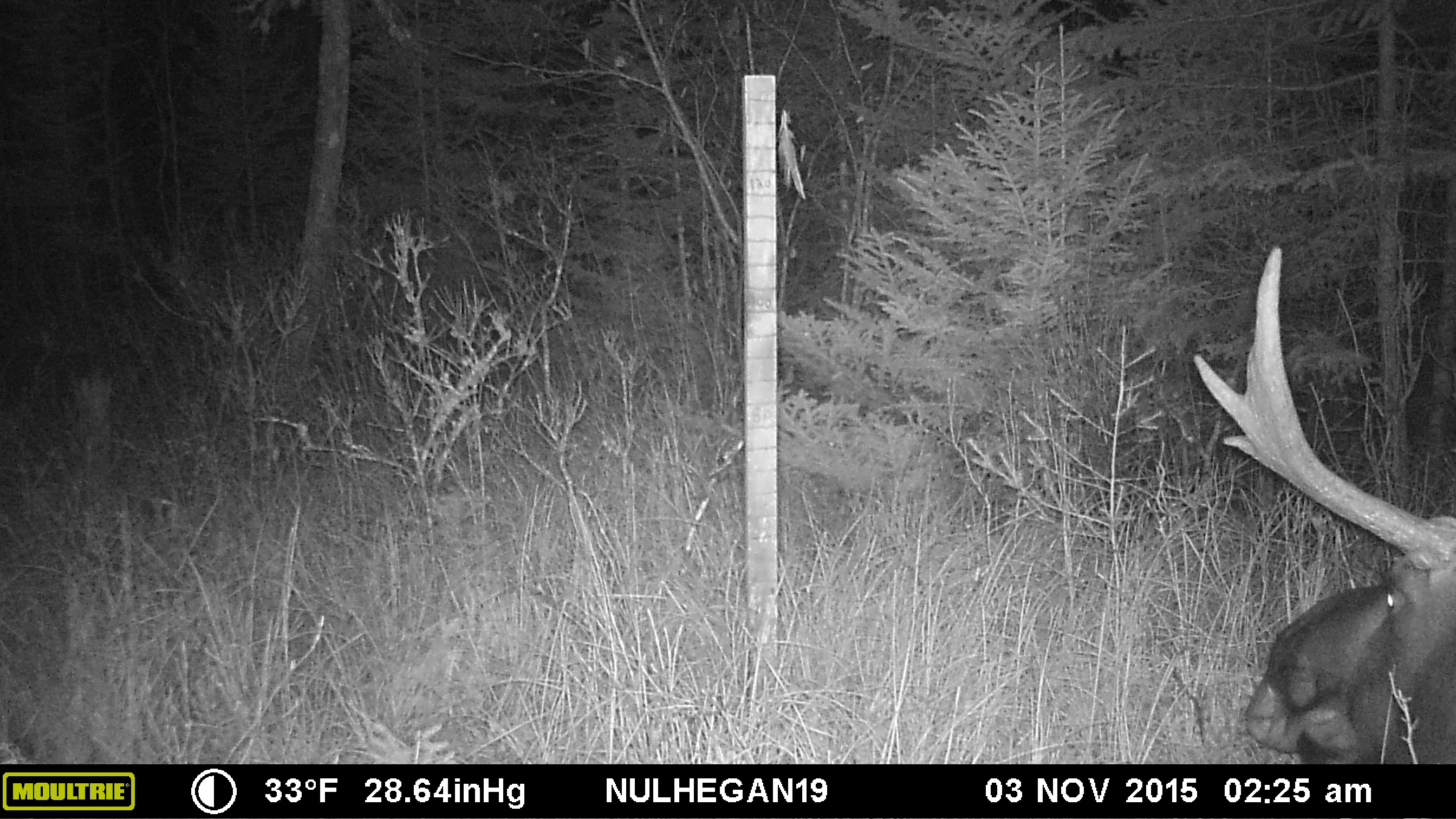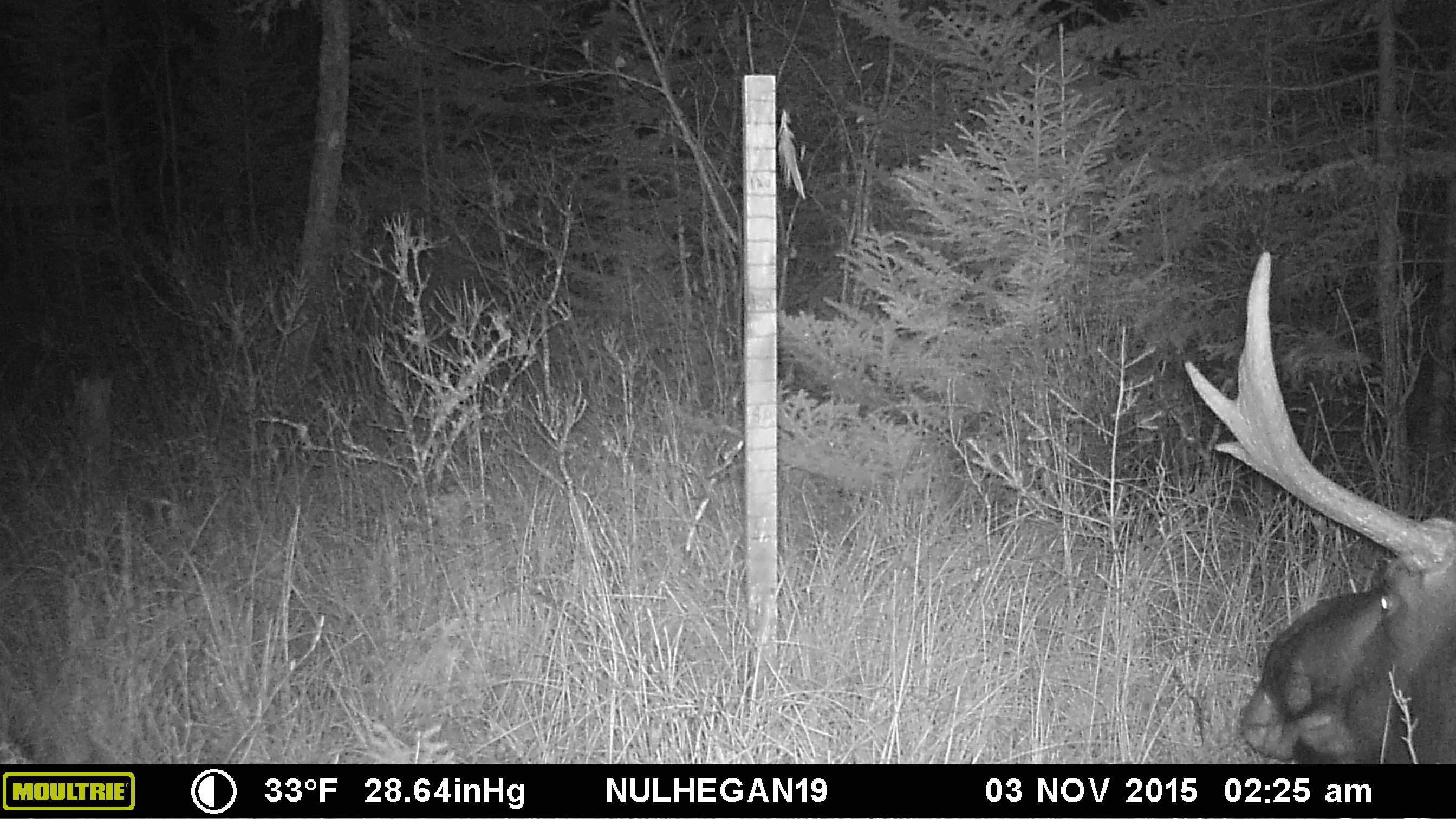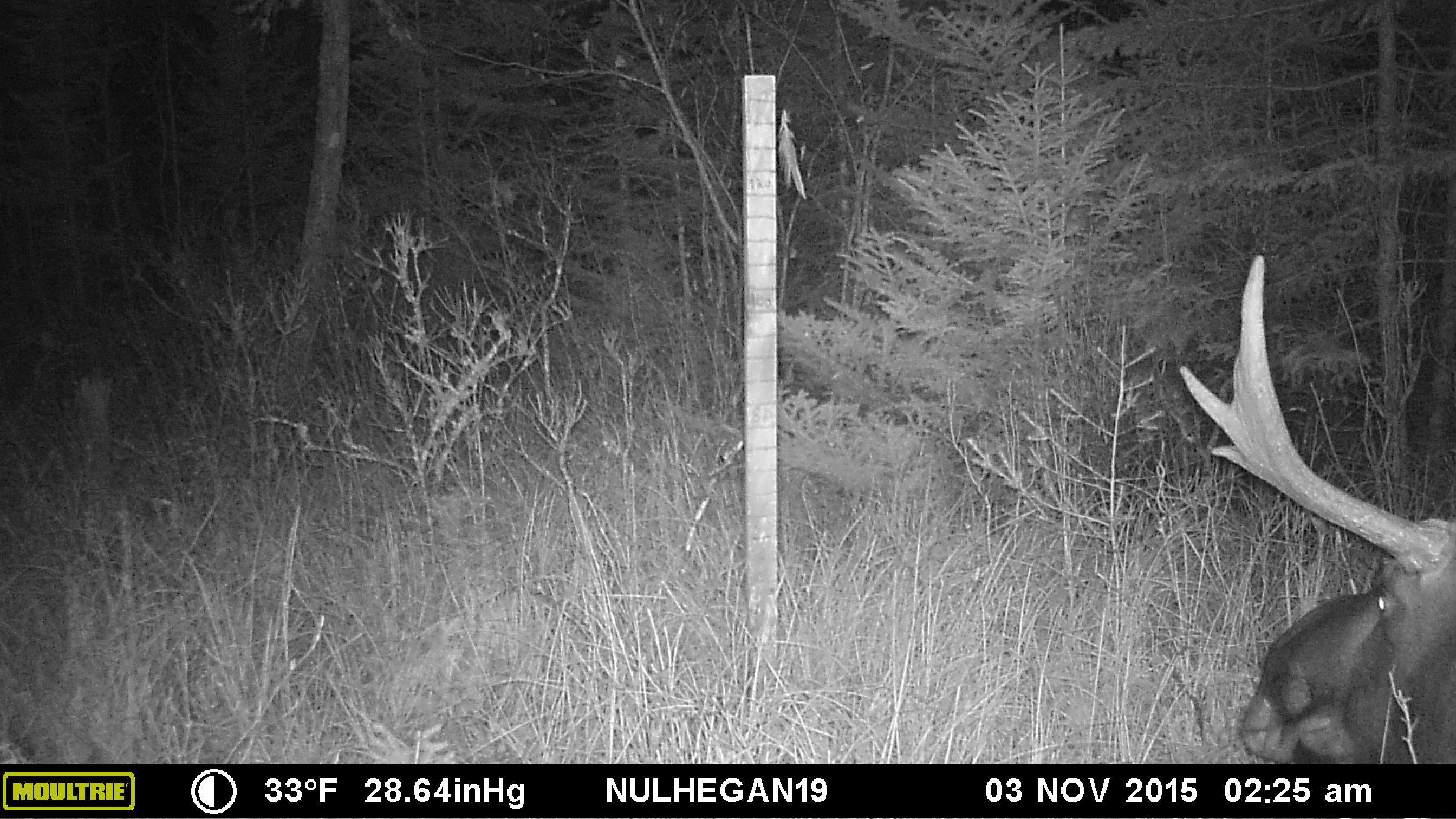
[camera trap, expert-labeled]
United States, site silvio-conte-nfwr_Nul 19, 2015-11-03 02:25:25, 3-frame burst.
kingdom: Animalia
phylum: Chordata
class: Mammalia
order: Artiodactyla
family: Cervidae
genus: Alces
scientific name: Alces alces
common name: moose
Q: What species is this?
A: Moose (Alces alces).